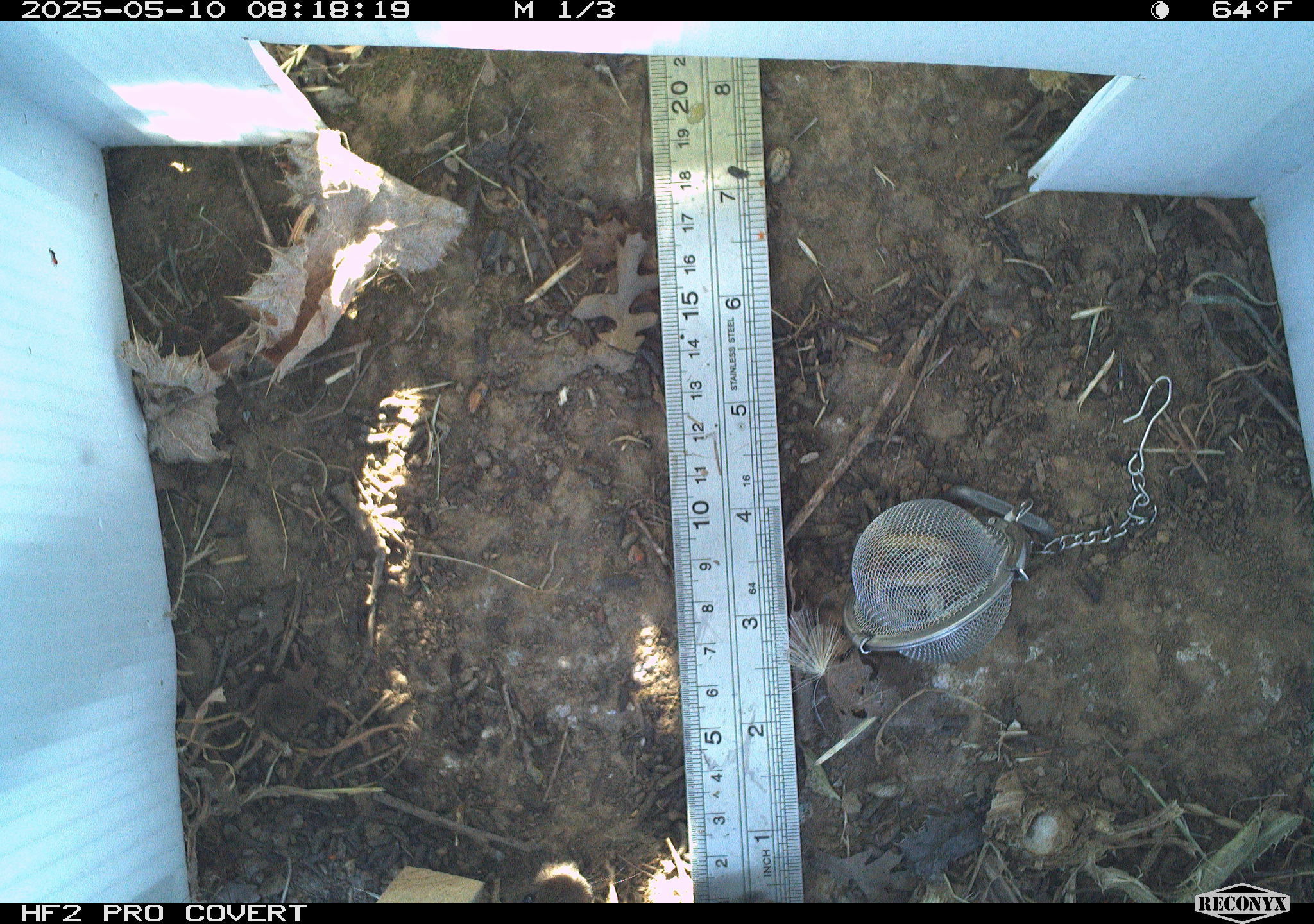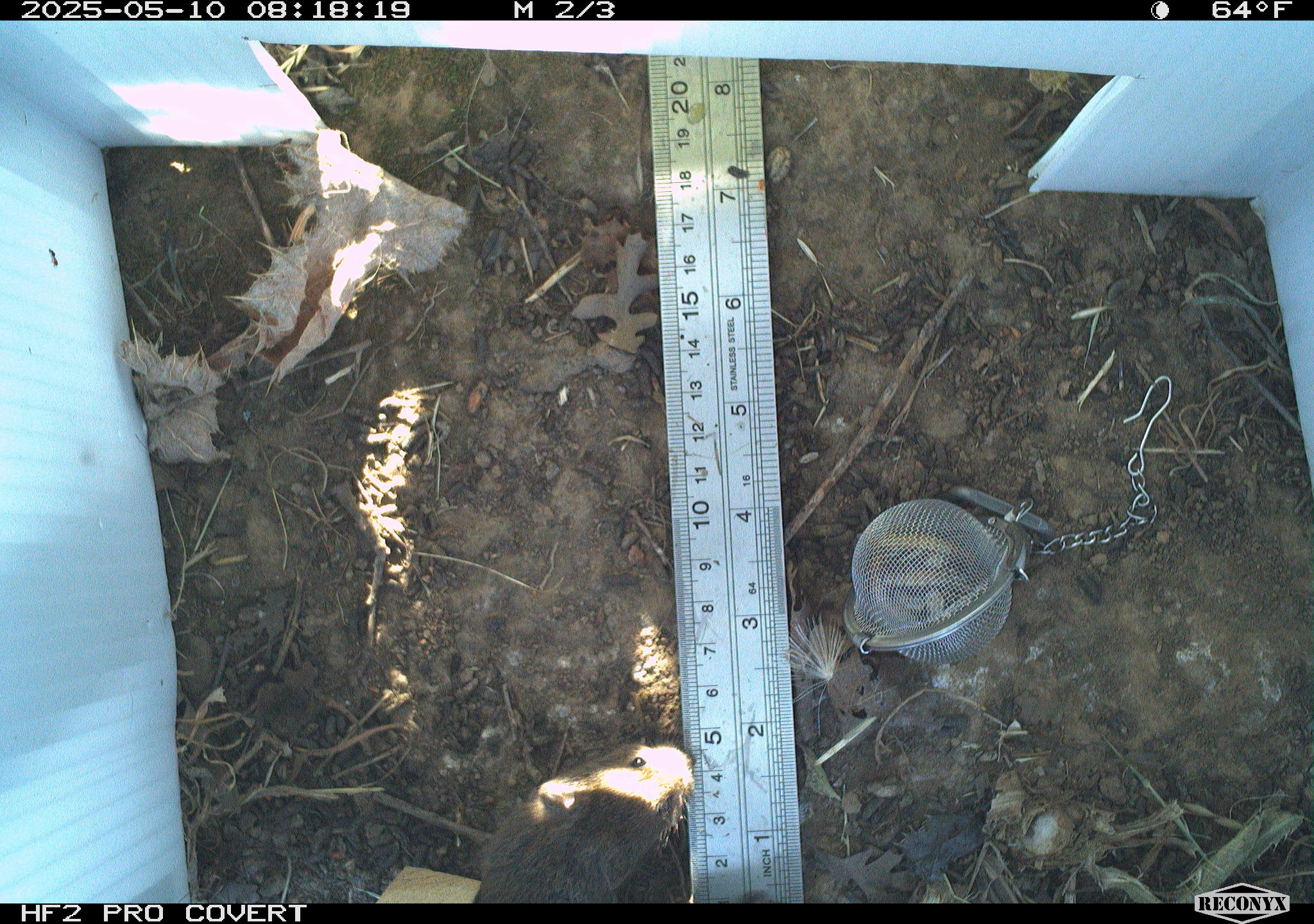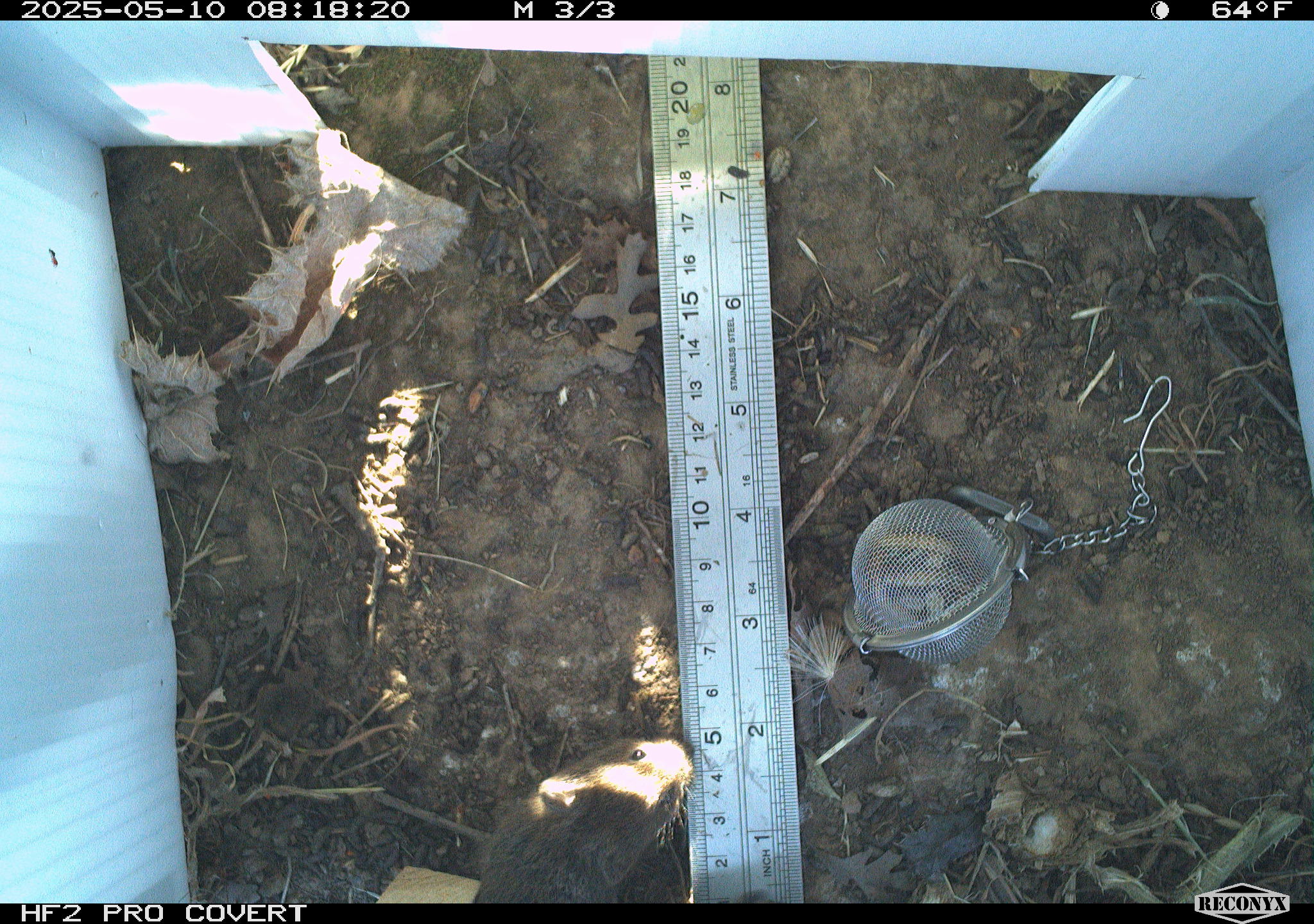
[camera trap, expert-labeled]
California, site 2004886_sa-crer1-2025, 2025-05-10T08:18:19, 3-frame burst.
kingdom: Animalia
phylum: Chordata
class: Mammalia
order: Rodentia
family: Cricetidae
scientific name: Arvicolinae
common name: voles, lemmings, and muskrats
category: arvicolinae subfamily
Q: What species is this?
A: Arvicolinae subfamily (voles, lemmings, and muskrats) (Arvicolinae).